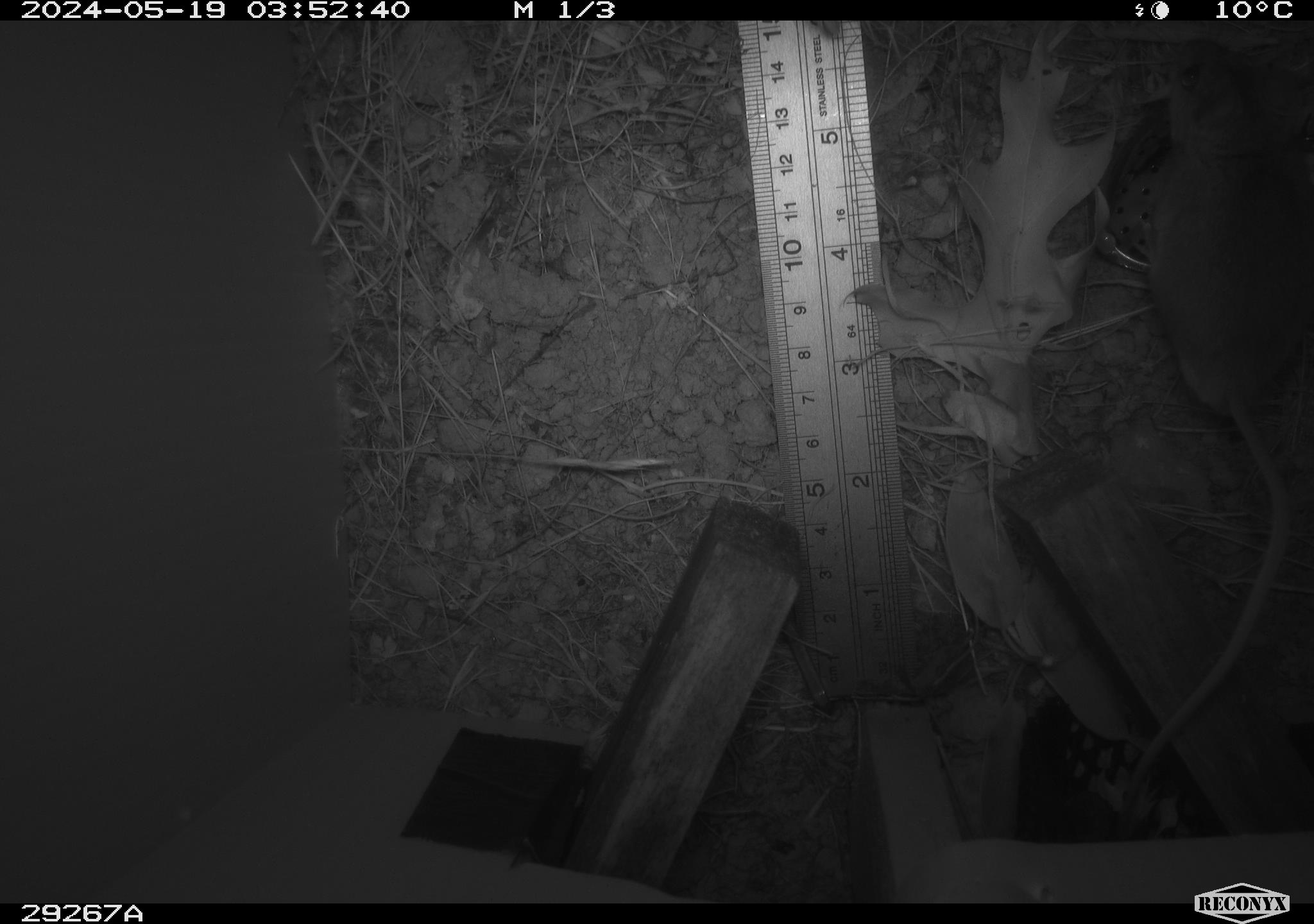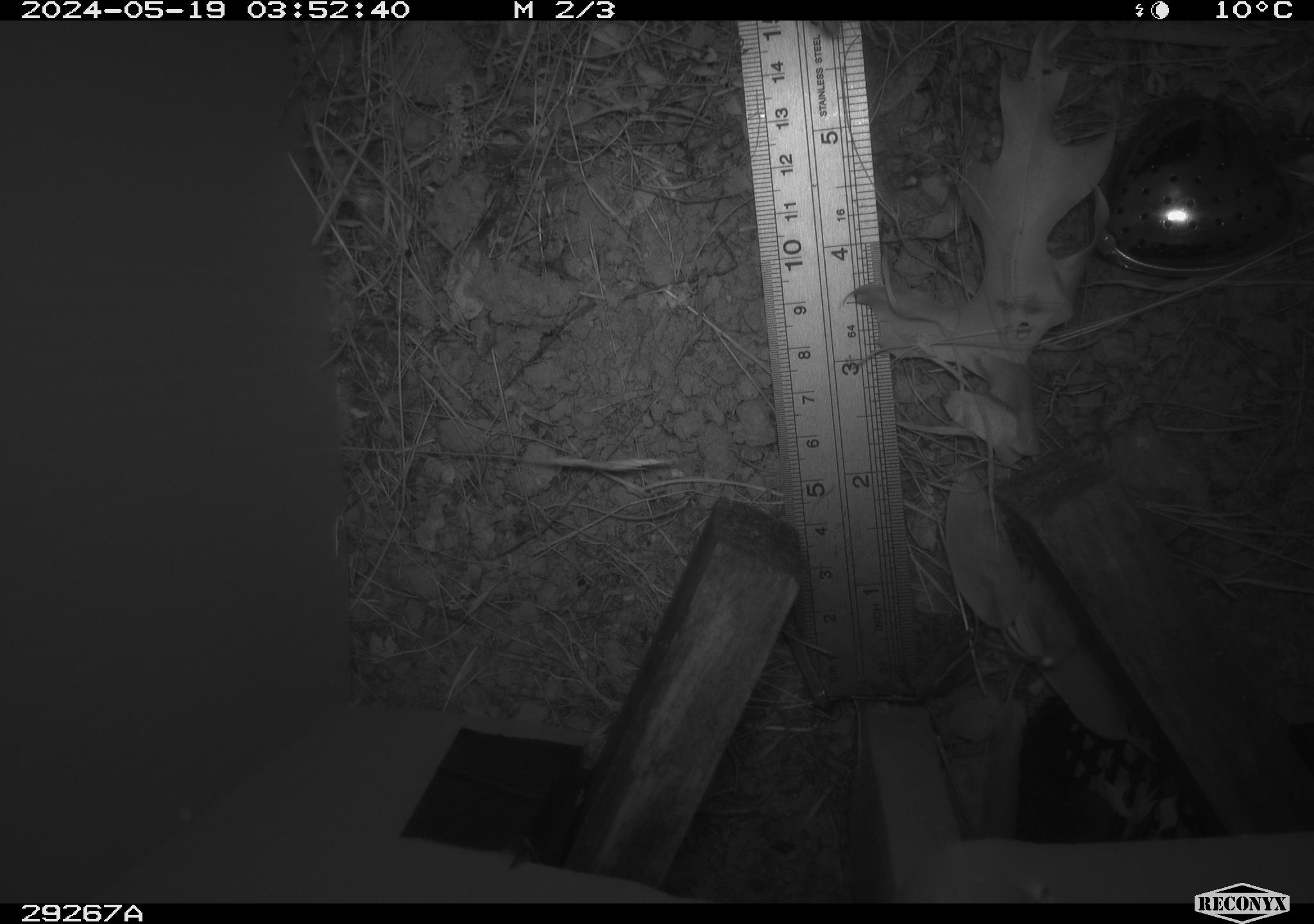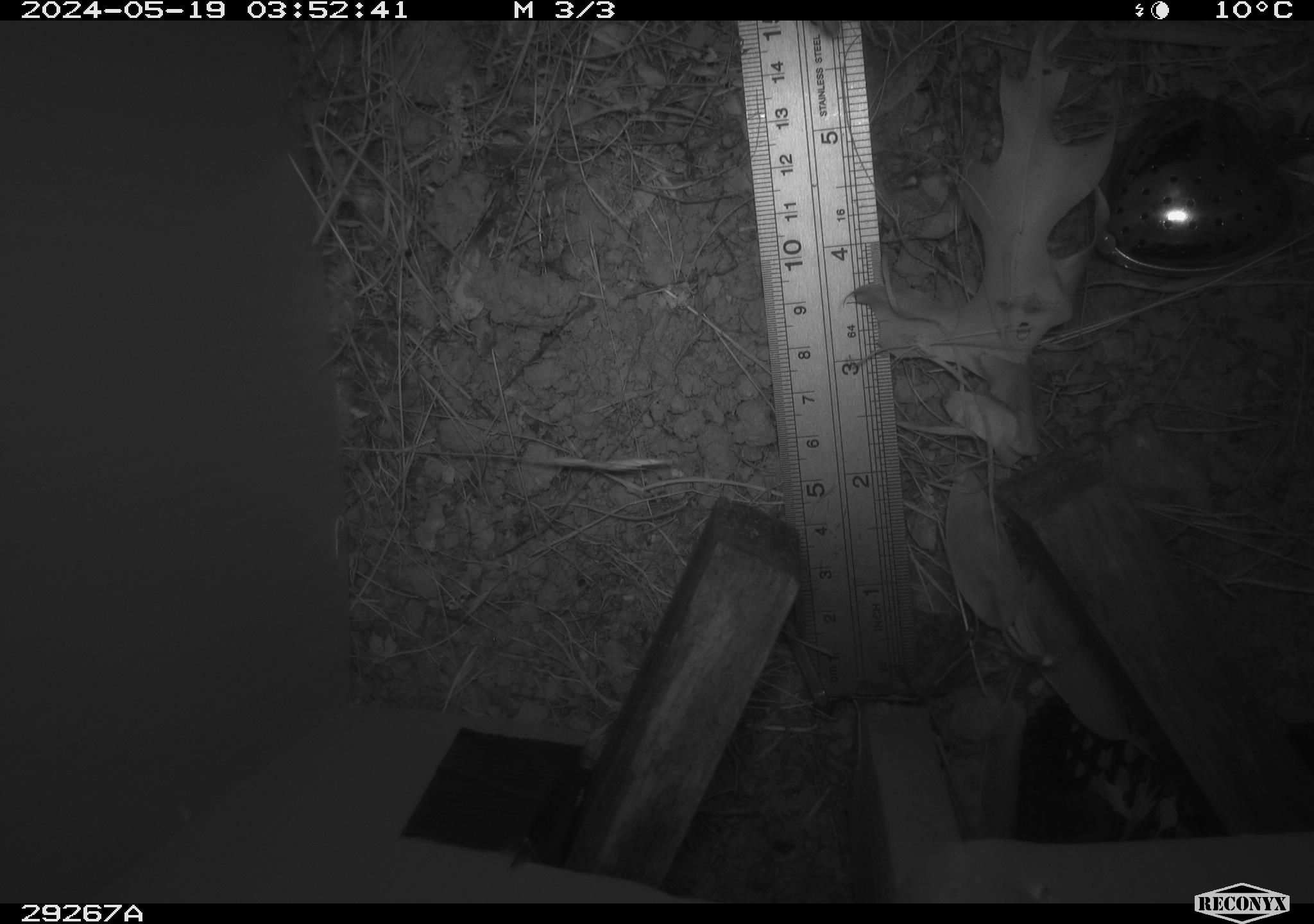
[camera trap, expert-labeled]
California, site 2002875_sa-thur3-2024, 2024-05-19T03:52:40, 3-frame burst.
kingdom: Animalia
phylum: Chordata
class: Mammalia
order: Rodentia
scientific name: Rodentia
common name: rodent